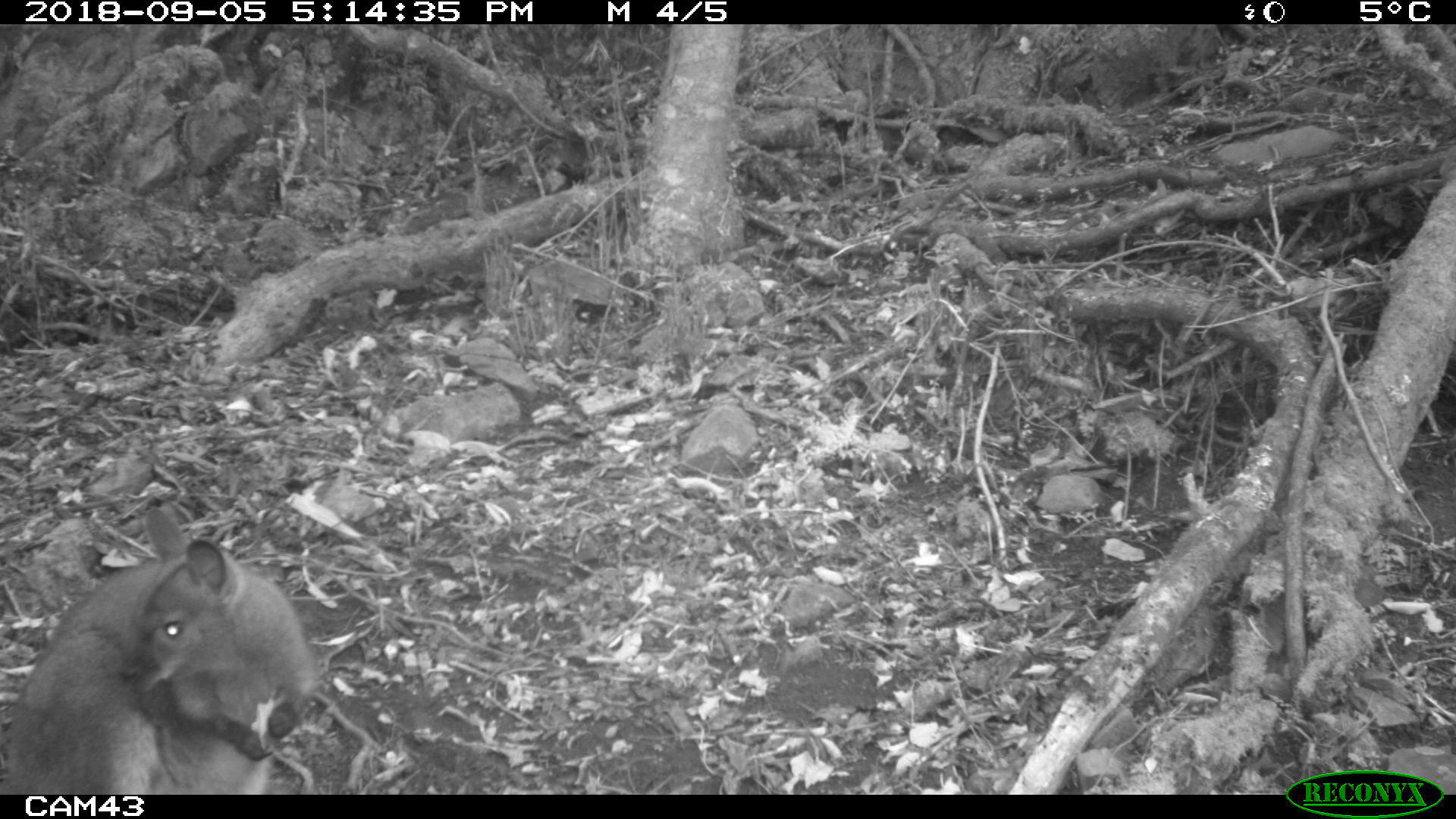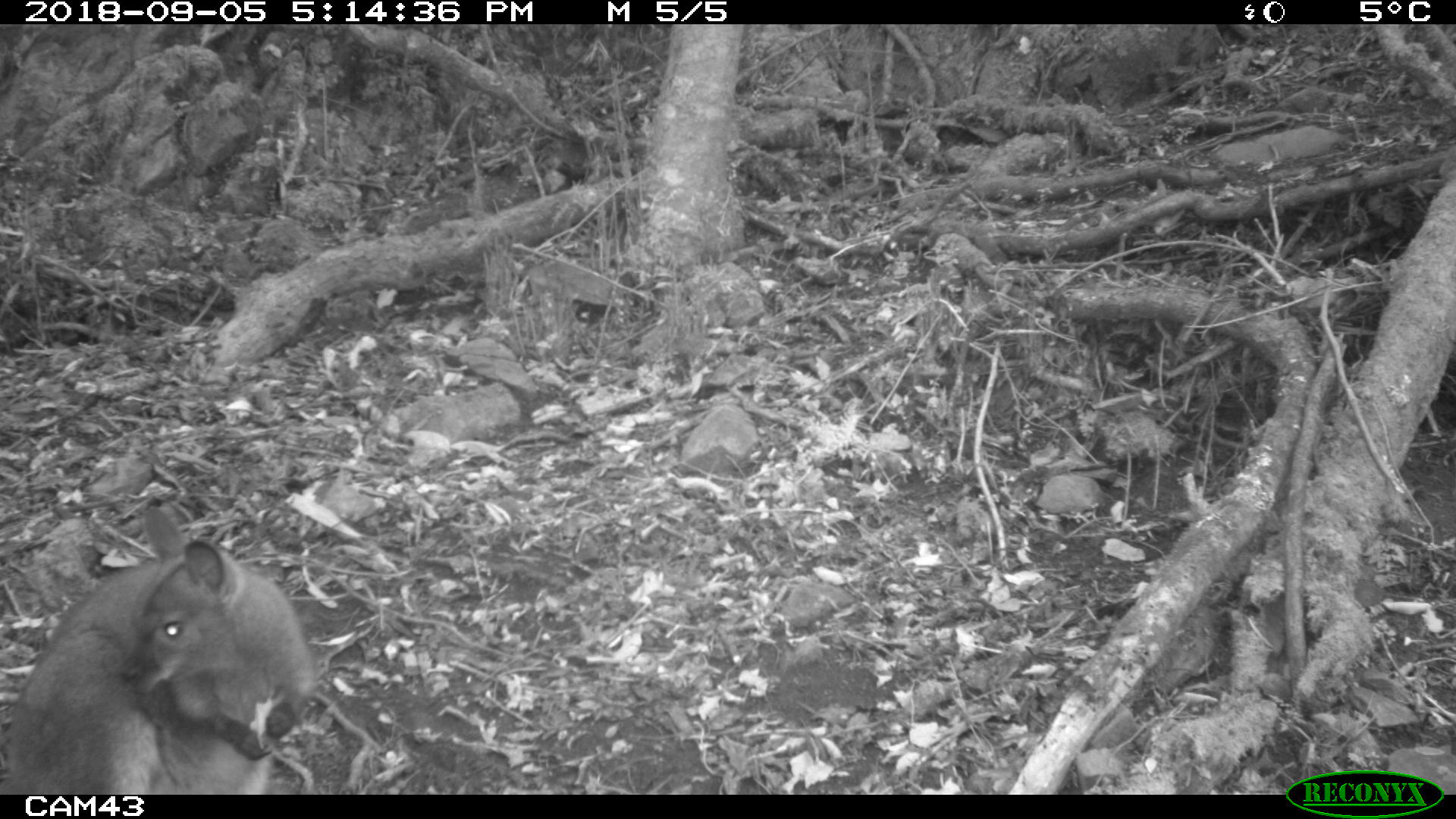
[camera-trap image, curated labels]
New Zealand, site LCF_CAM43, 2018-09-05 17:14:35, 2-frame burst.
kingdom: Animalia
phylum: Chordata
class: Mammalia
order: Diprotodontia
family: Macropodidae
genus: Notamacropus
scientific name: Notamacropus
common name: wallaby